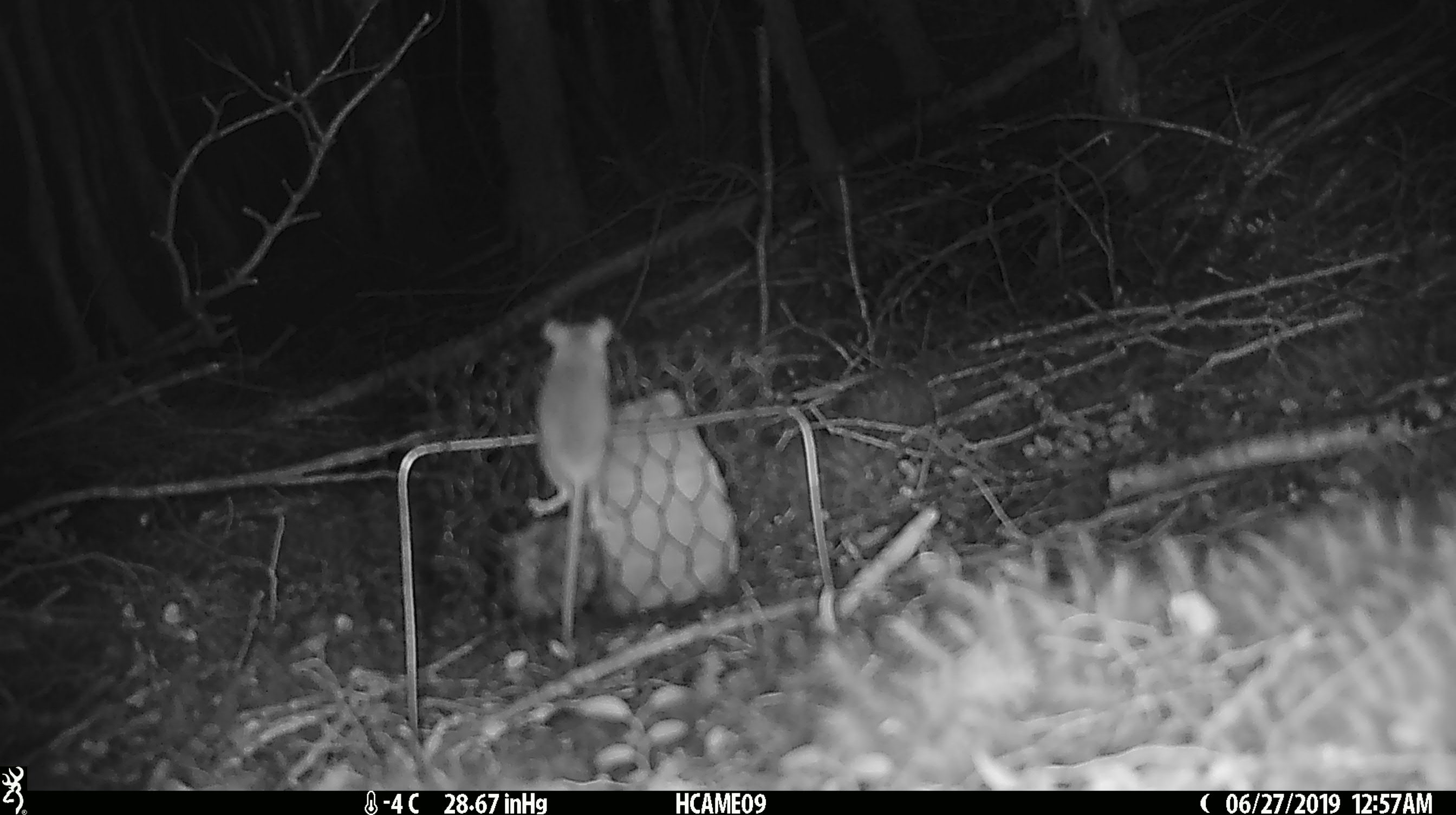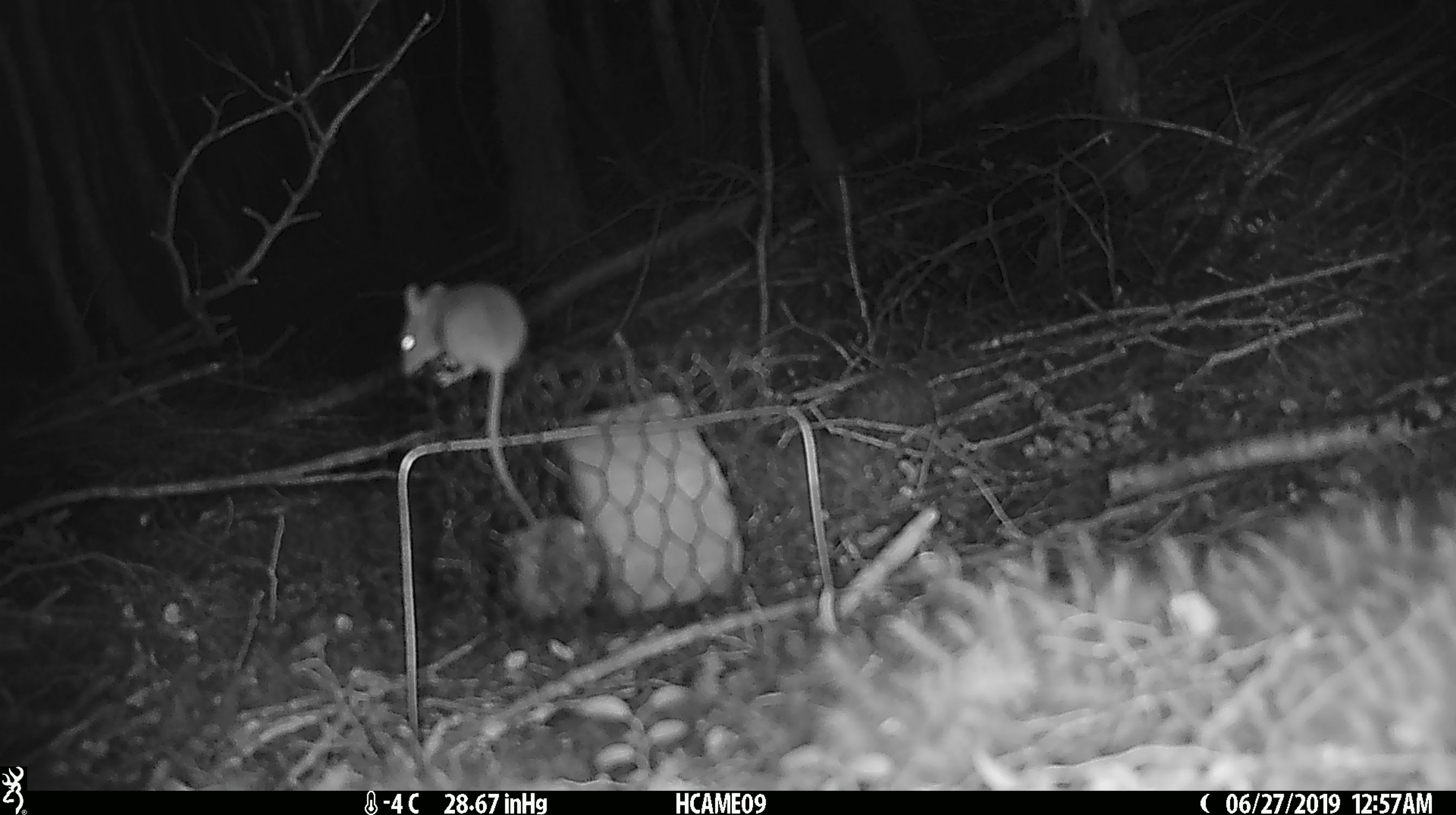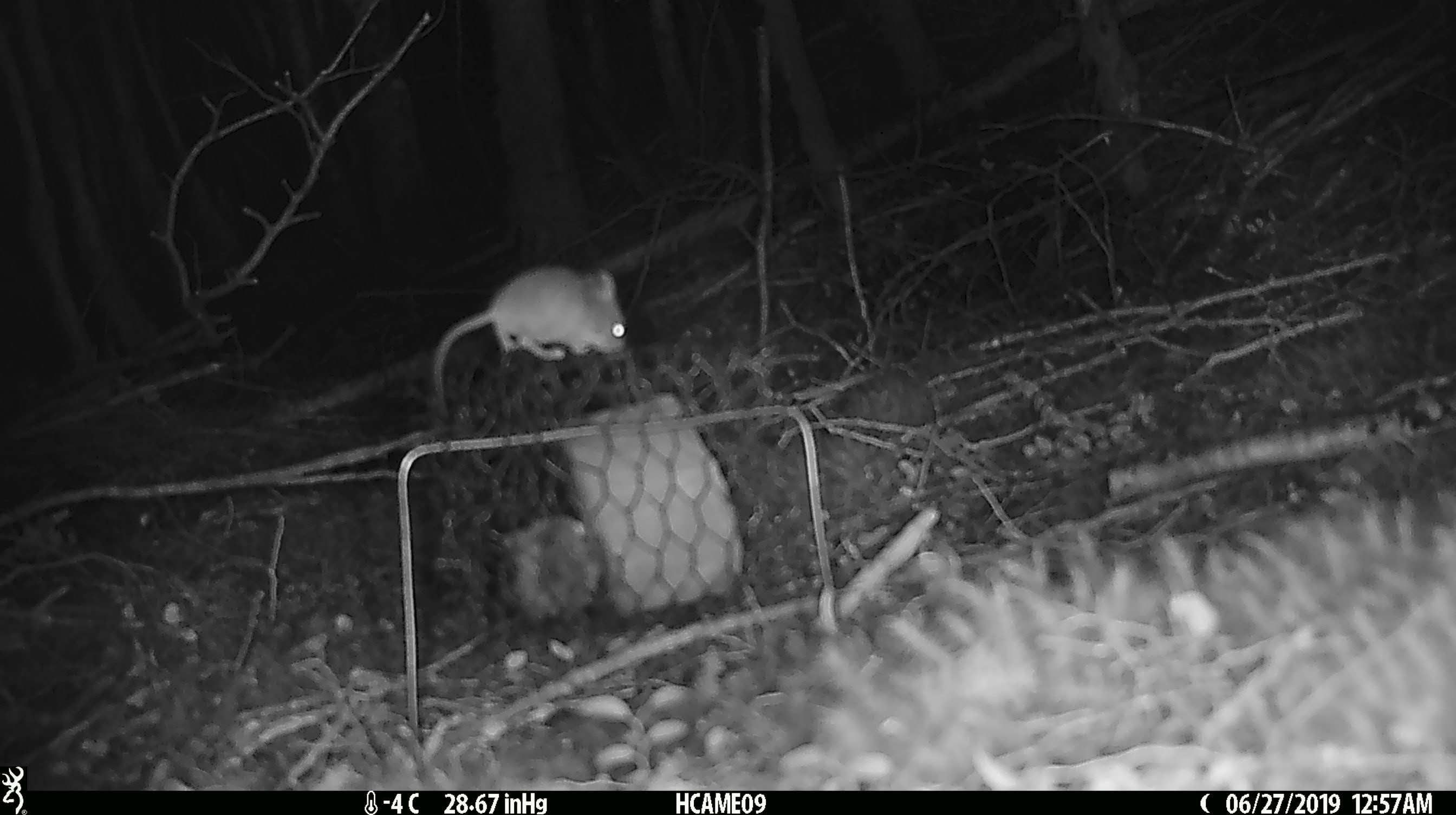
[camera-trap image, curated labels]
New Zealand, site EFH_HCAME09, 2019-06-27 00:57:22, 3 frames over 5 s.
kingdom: Animalia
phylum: Chordata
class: Mammalia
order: Rodentia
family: Muridae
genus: Mus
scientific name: Mus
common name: mouse